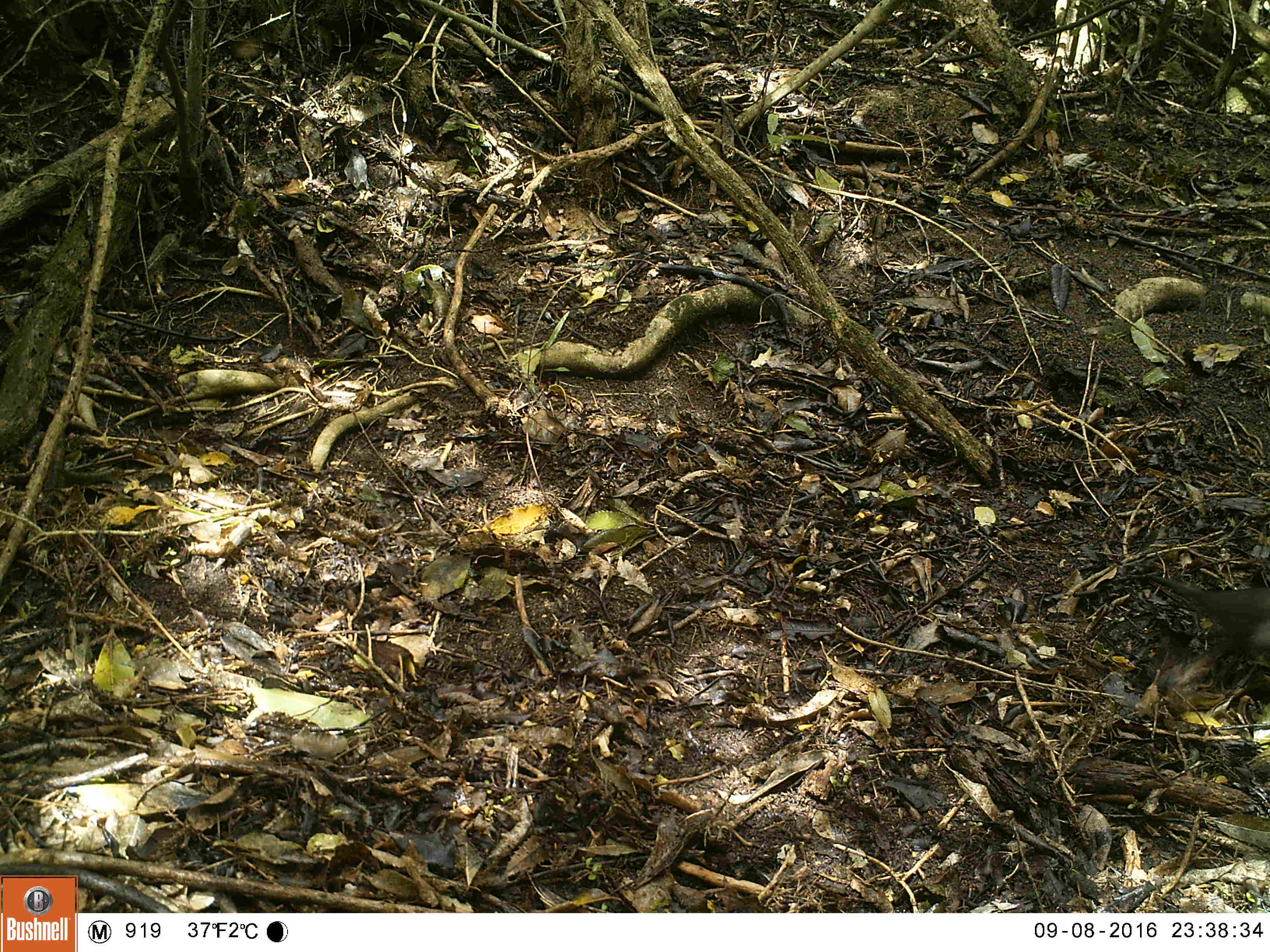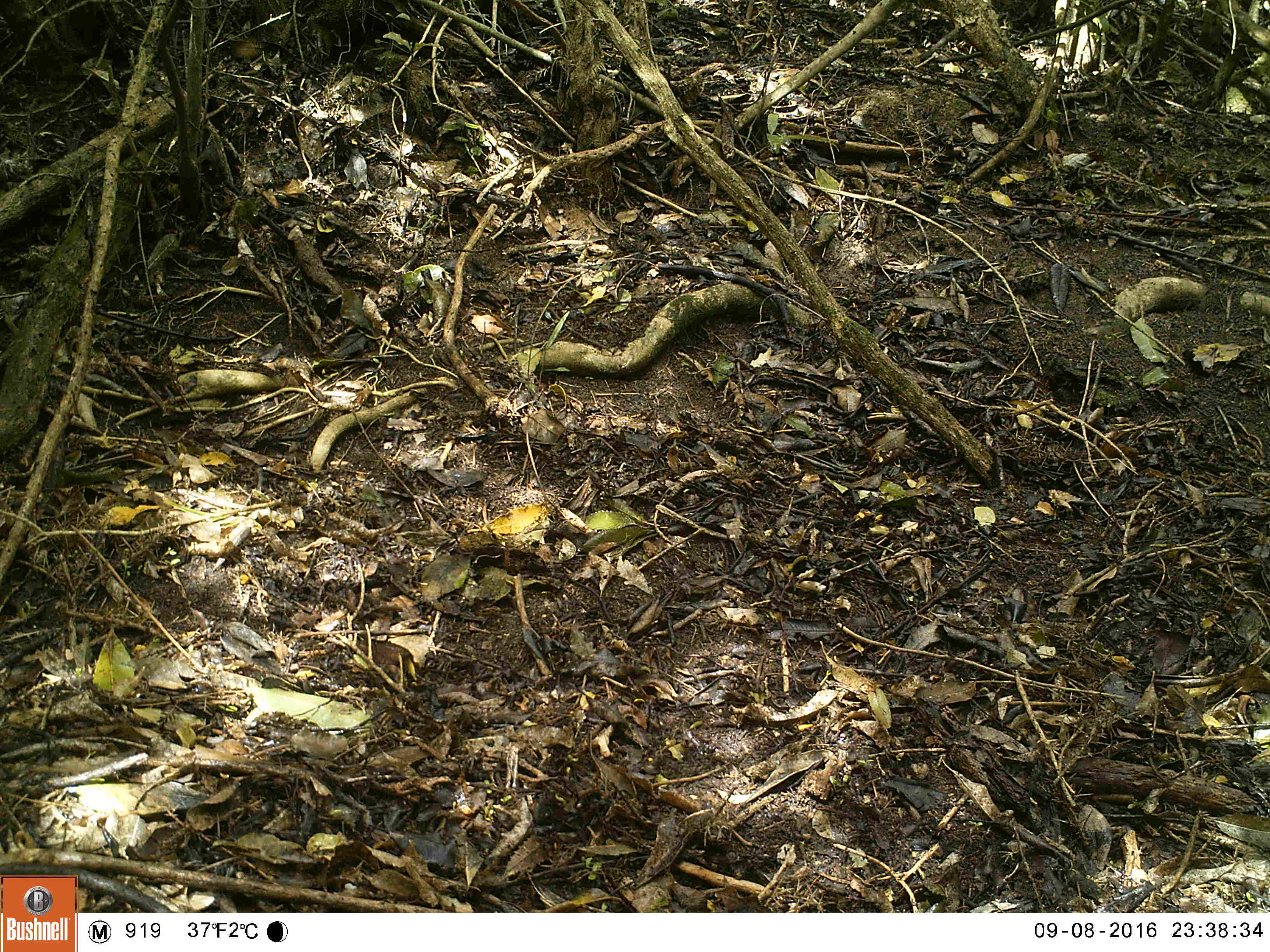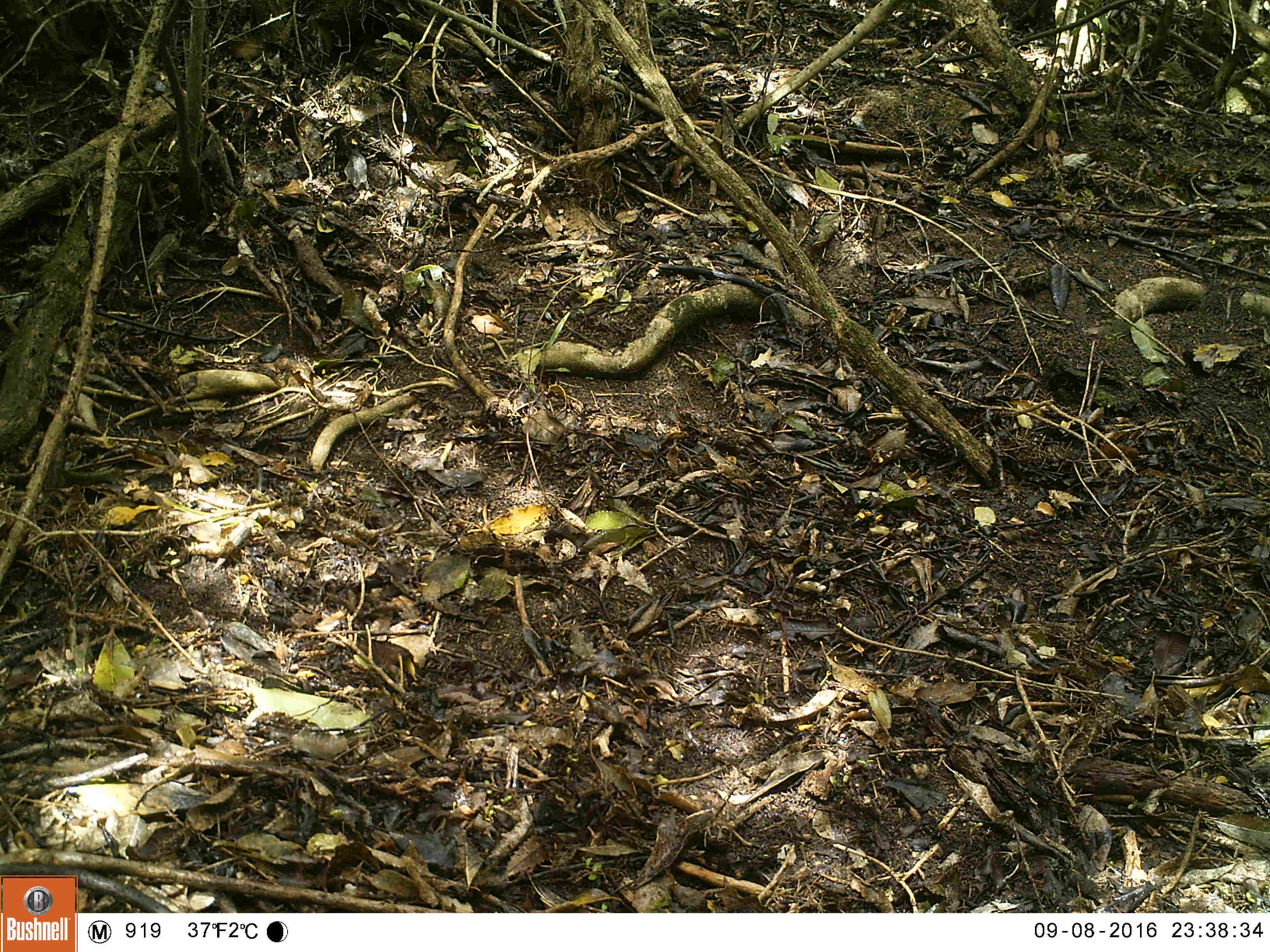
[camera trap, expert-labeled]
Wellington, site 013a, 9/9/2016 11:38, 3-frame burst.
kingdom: Animalia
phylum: Chordata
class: Aves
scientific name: Aves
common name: bird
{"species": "bird (Aves)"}